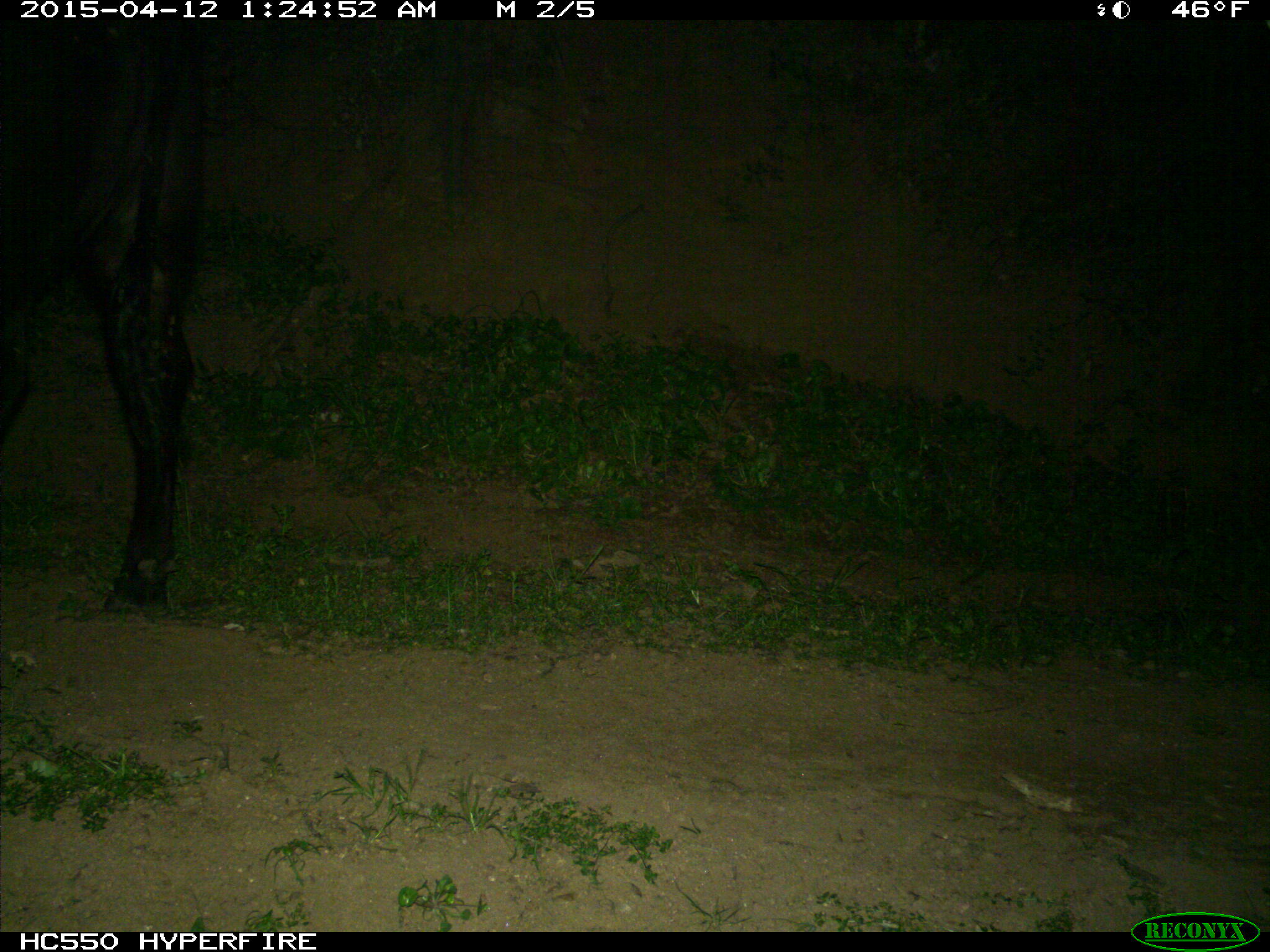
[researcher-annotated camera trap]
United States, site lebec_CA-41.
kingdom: Animalia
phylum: Chordata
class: Mammalia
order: Artiodactyla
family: Bovidae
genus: Bos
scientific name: Bos taurus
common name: domestic cow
Bos taurus (domestic cow).